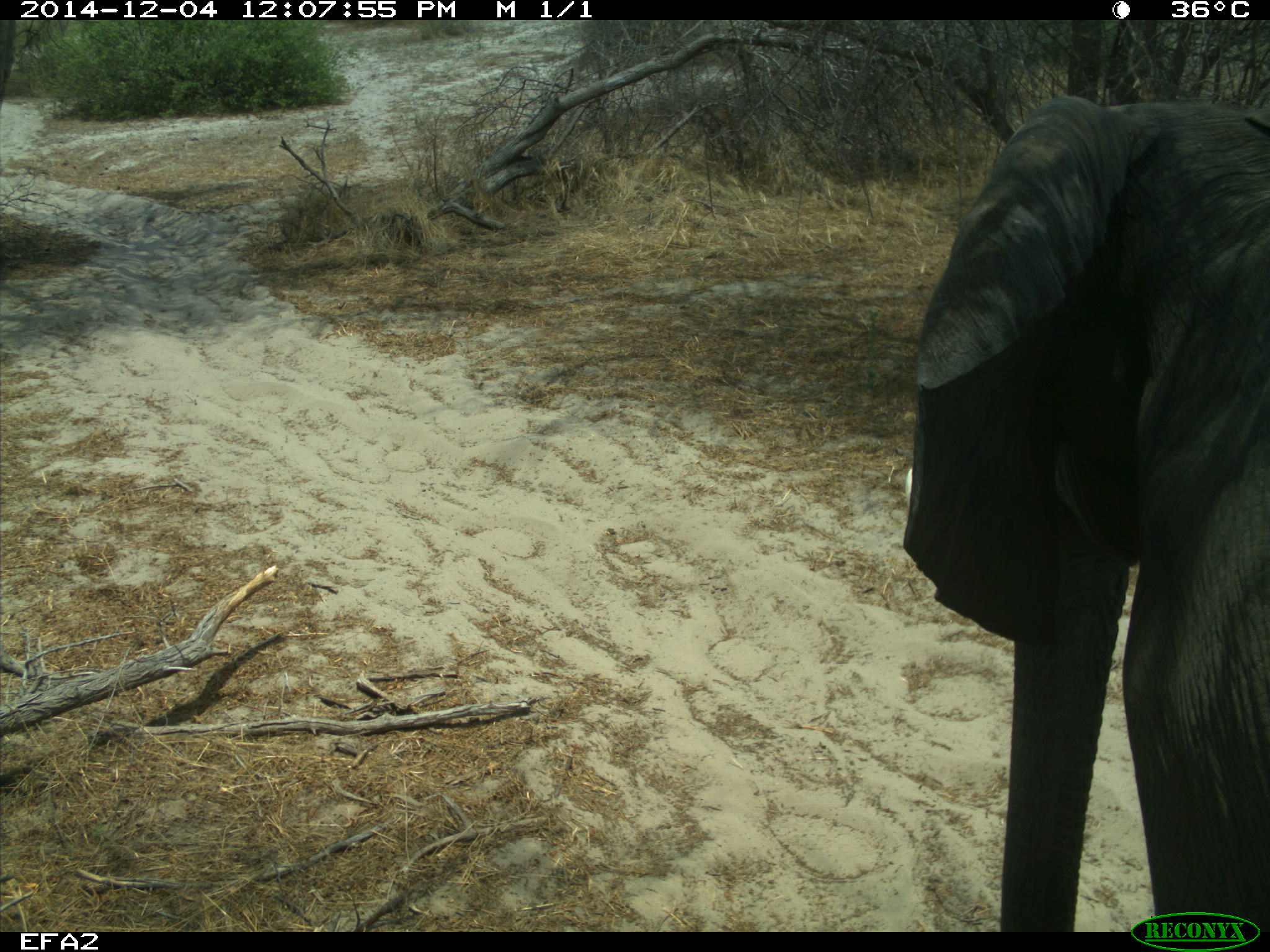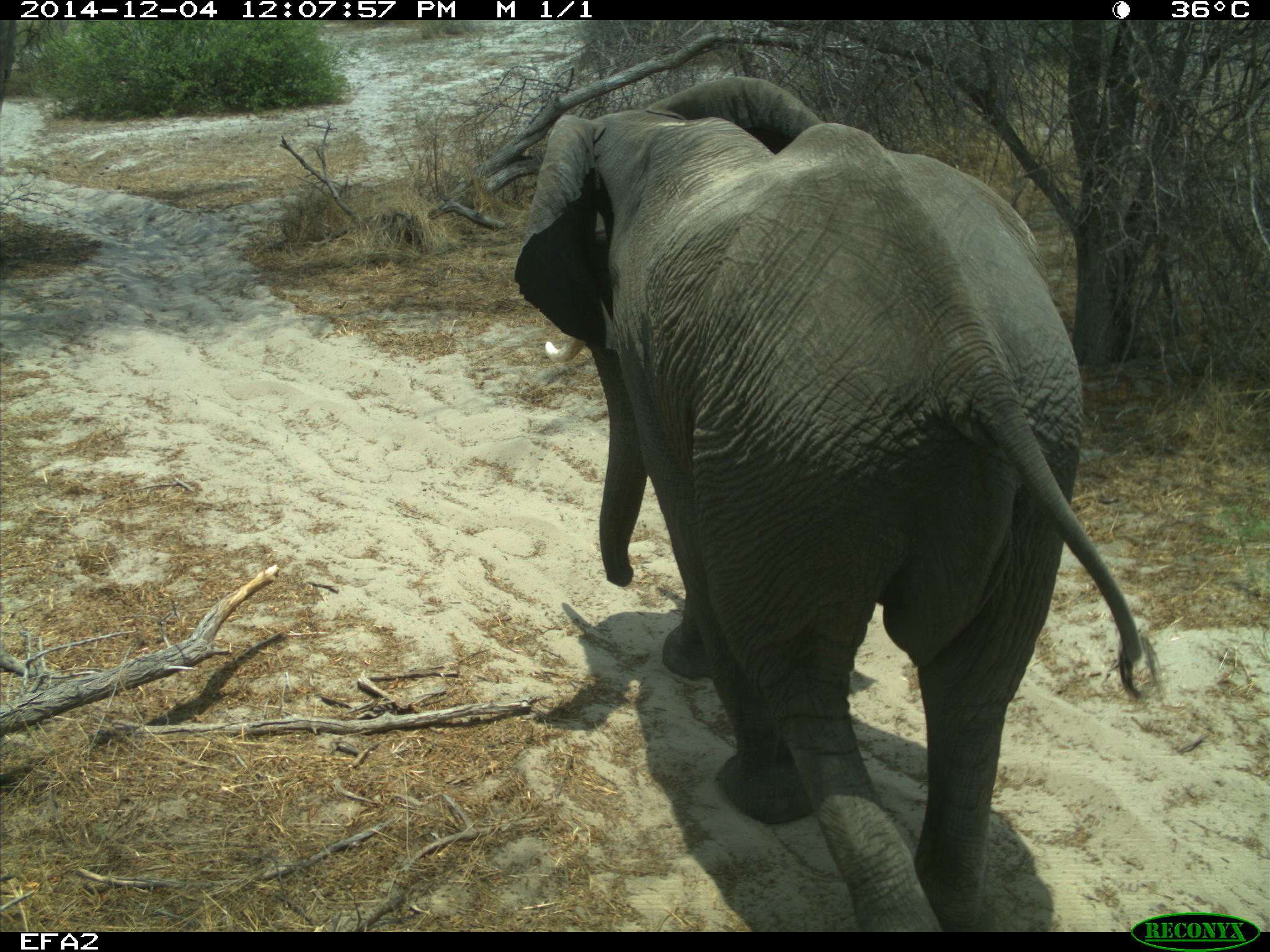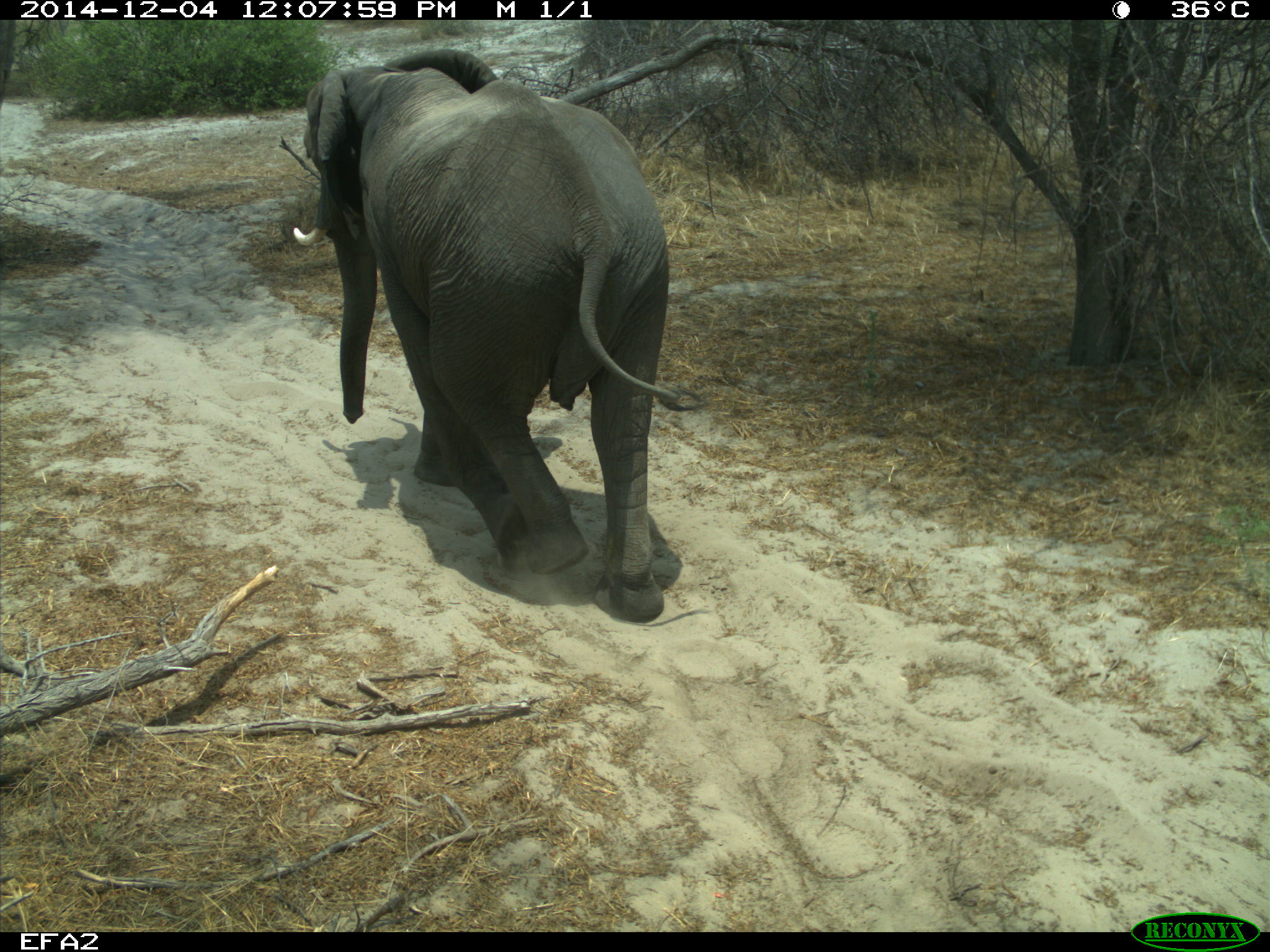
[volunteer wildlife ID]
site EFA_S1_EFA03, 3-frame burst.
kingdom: Animalia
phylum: Chordata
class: Mammalia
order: Proboscidea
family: Elephantidae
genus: Loxodonta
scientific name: Loxodonta africana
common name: african bush elephant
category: elephant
Elephant (african bush elephant) (Loxodonta africana), count 1. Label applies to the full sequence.